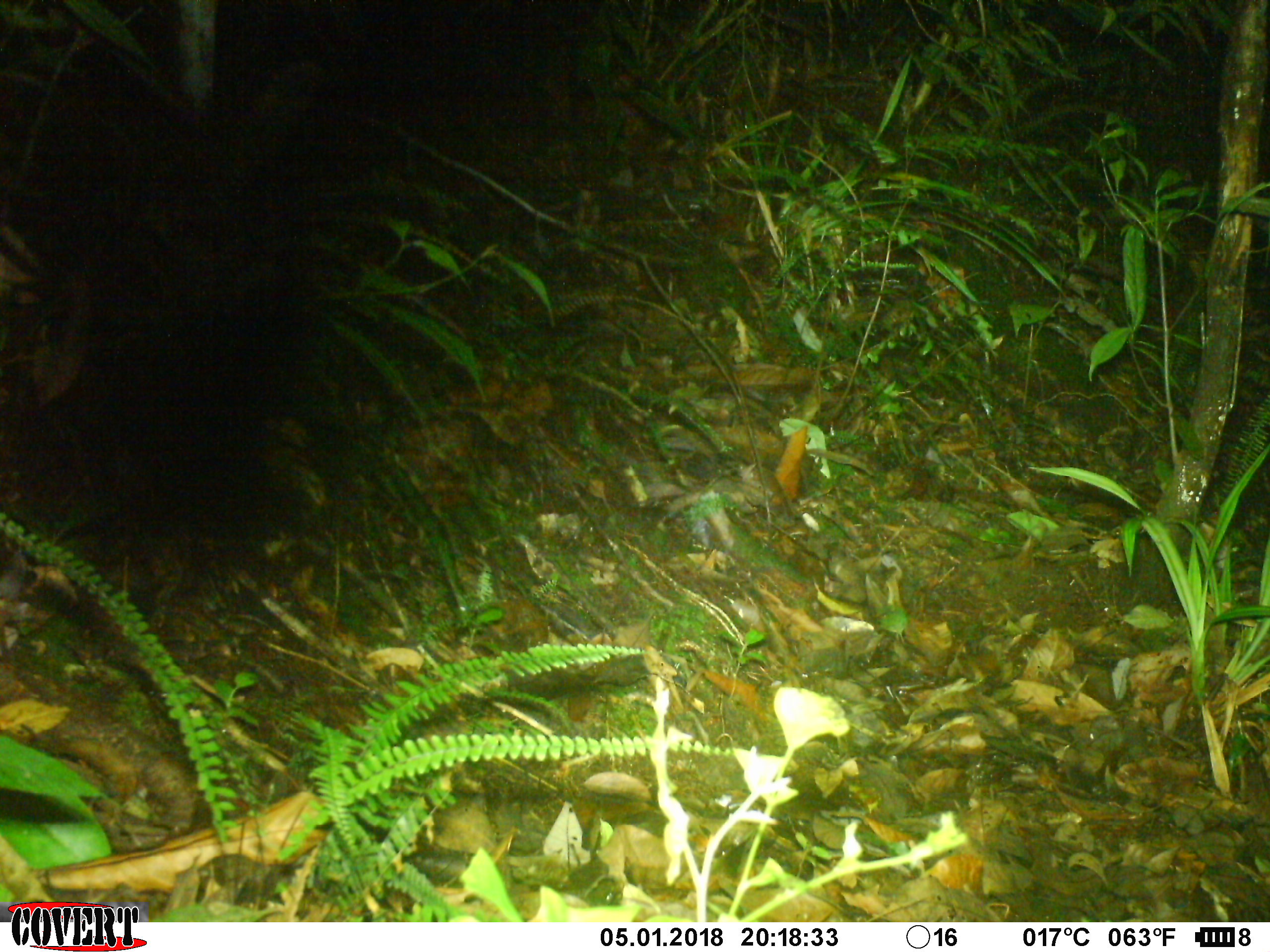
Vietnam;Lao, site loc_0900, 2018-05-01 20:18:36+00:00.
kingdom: Animalia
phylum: Chordata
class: Mammalia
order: Rodentia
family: Muridae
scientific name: Muridae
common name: old-world mice and rats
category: unidentified murid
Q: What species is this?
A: Unidentified murid (old-world mice and rats) (Muridae).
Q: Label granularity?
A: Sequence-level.